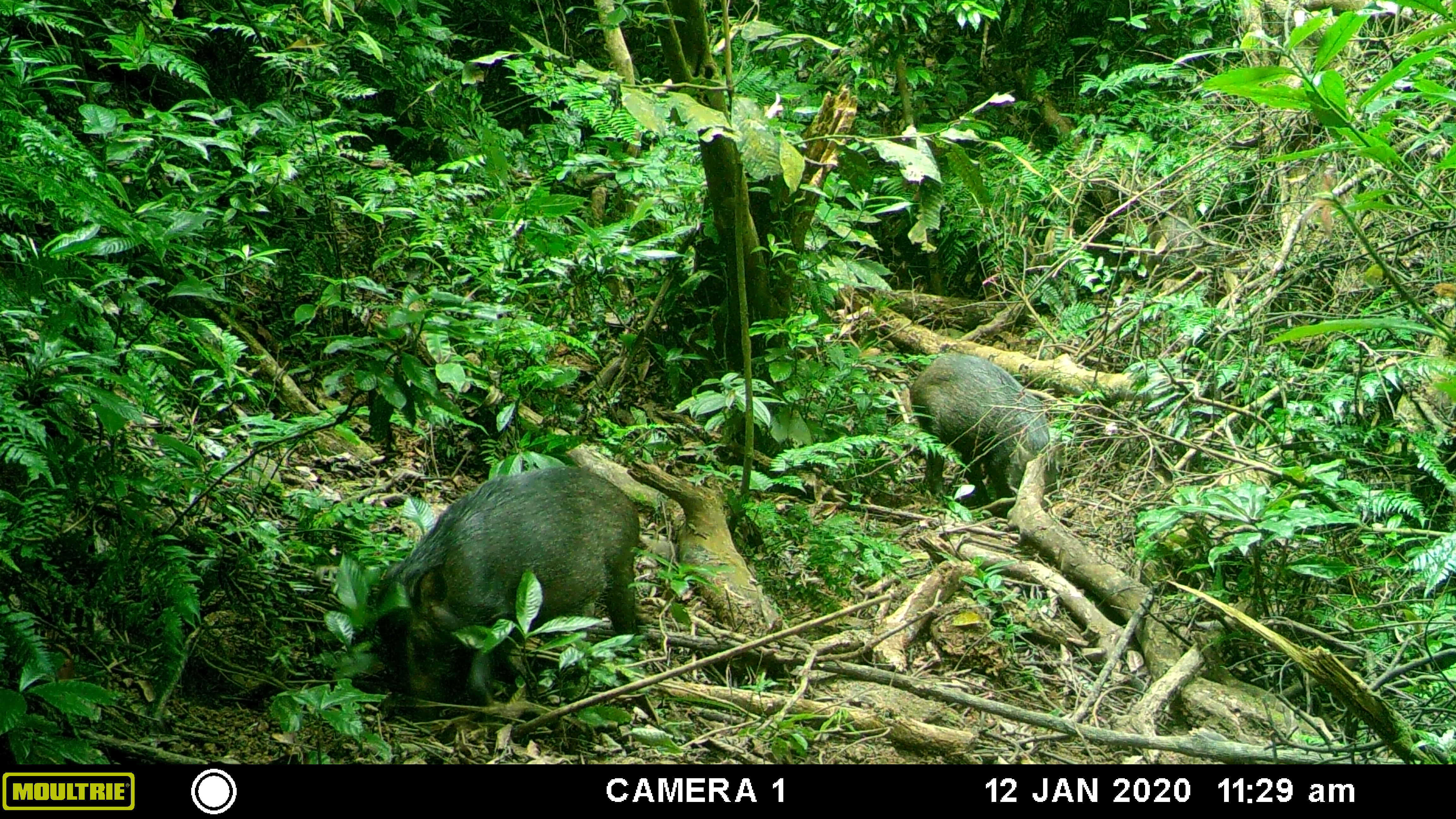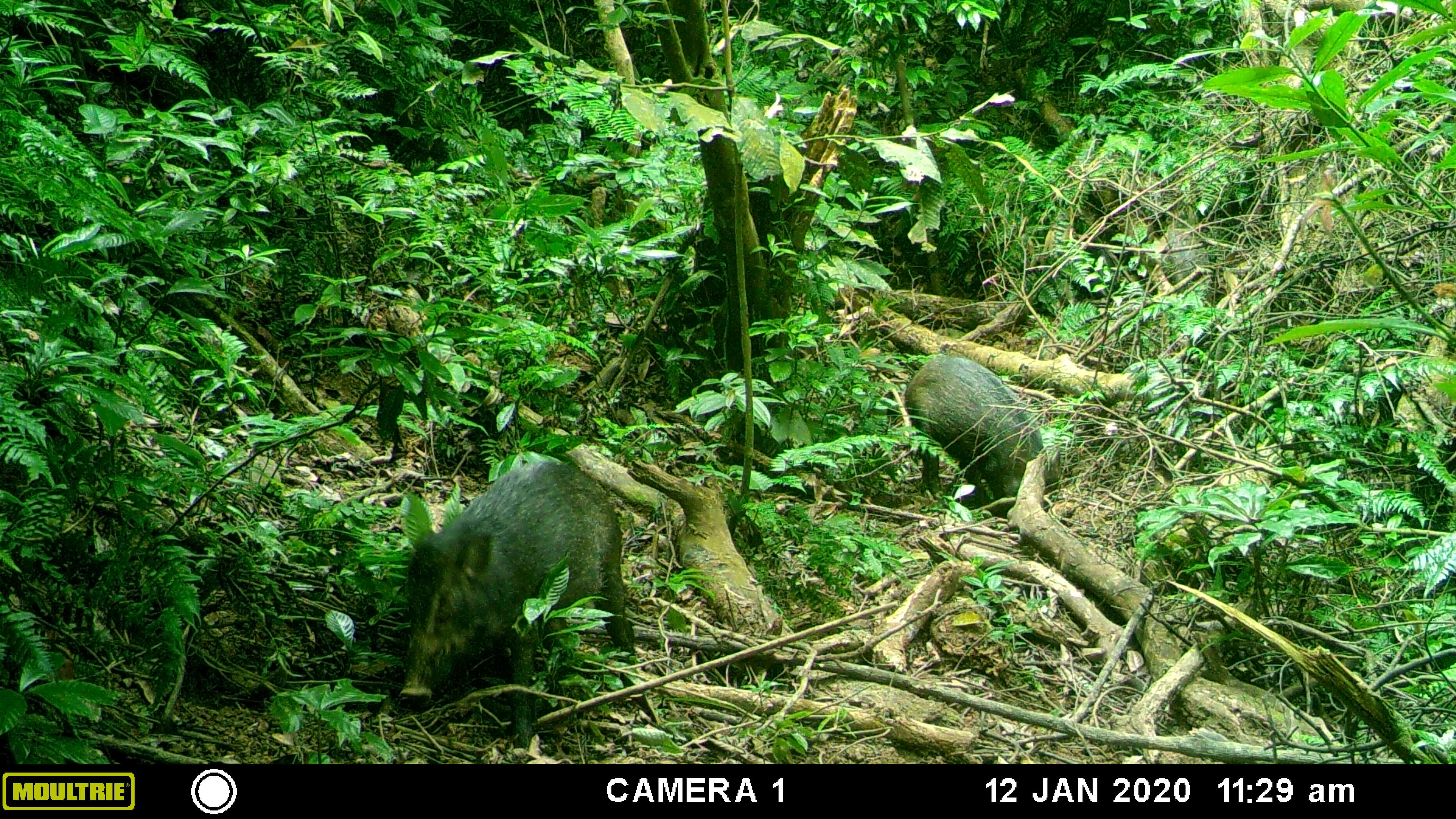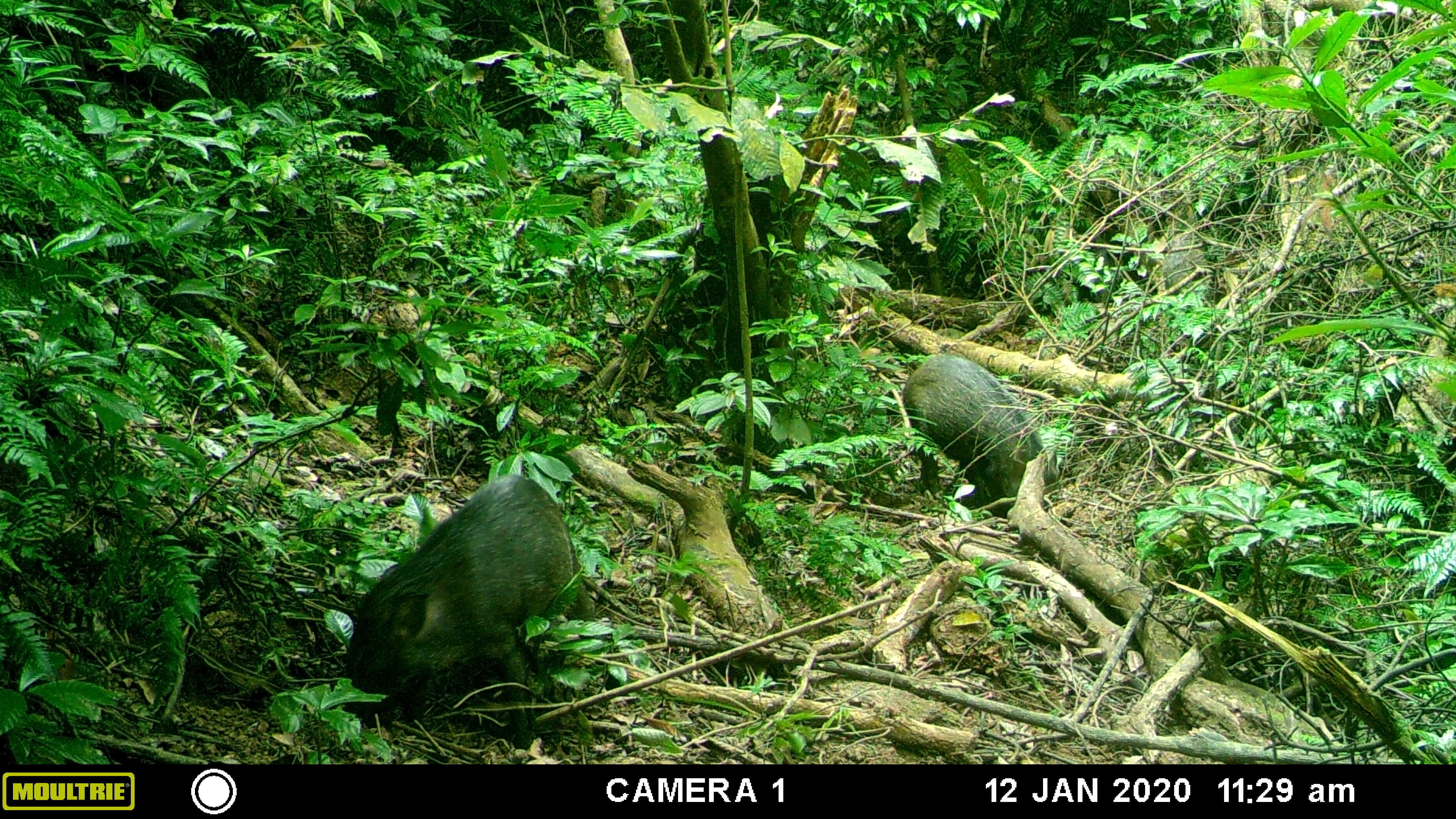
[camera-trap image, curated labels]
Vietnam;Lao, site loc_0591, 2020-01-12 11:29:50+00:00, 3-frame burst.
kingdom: Animalia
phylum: Chordata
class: Mammalia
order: Artiodactyla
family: Suidae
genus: Sus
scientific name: Sus scrofa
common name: eurasian wild pig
Eurasian wild pig (Sus scrofa). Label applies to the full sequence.